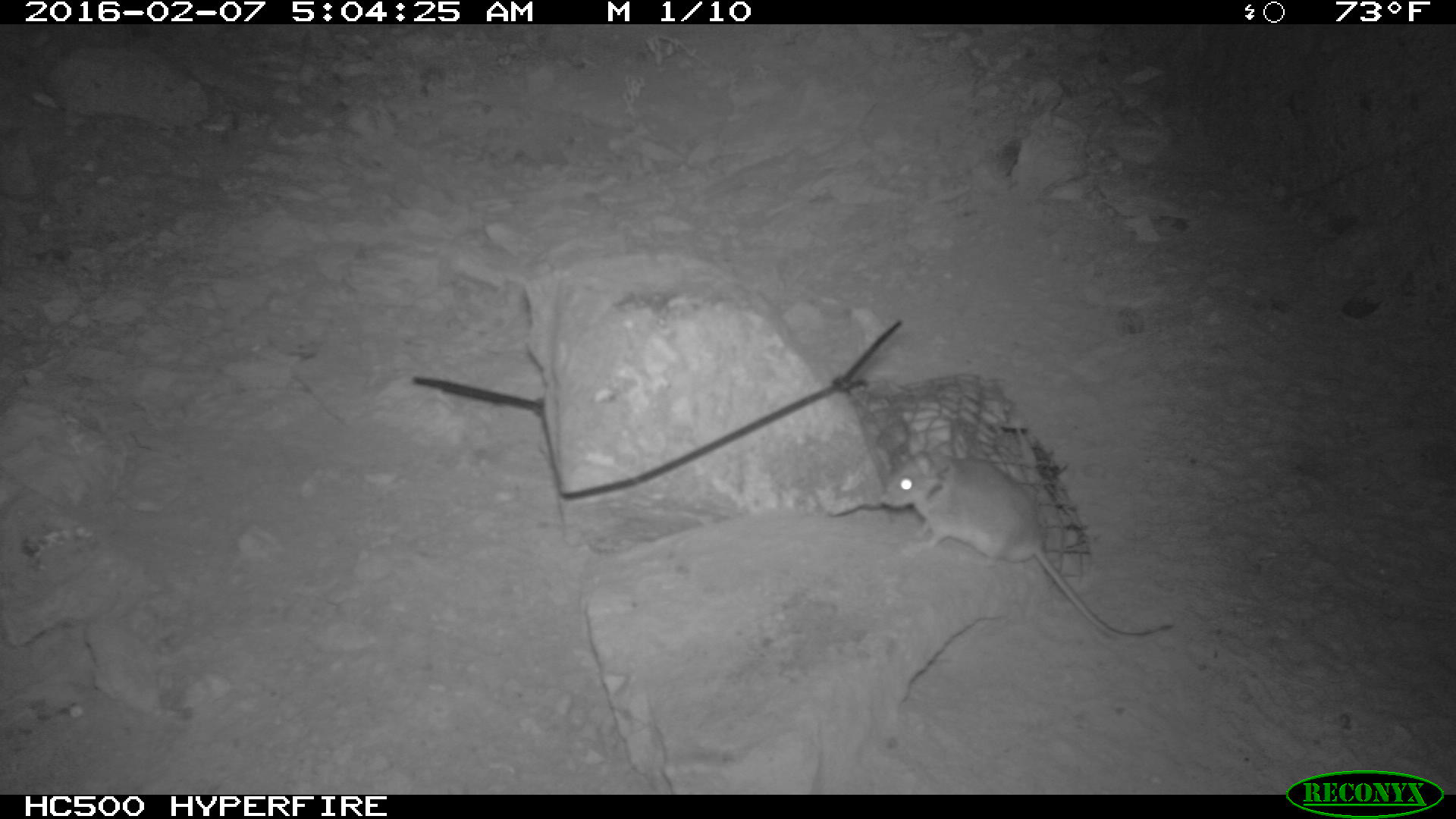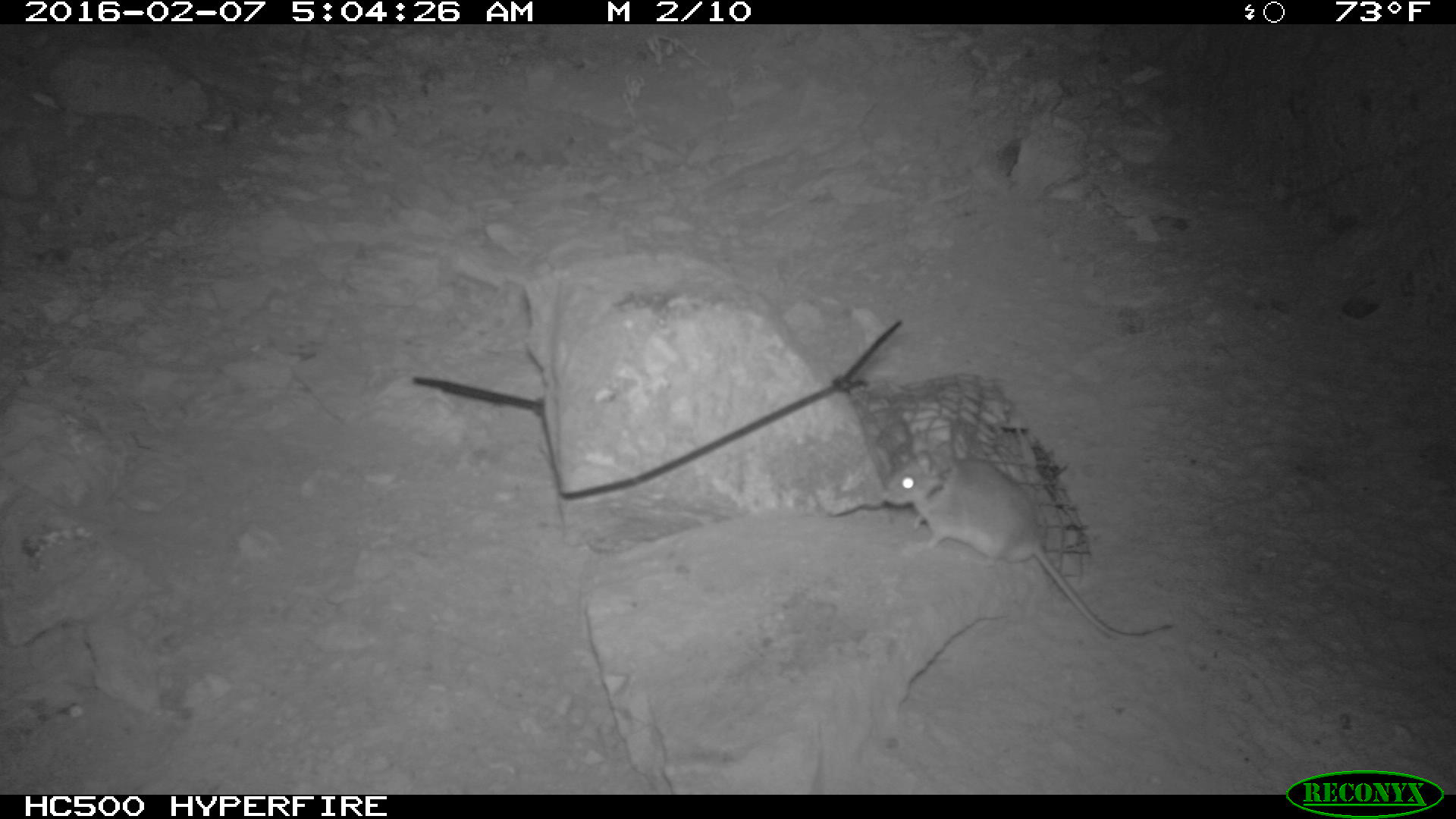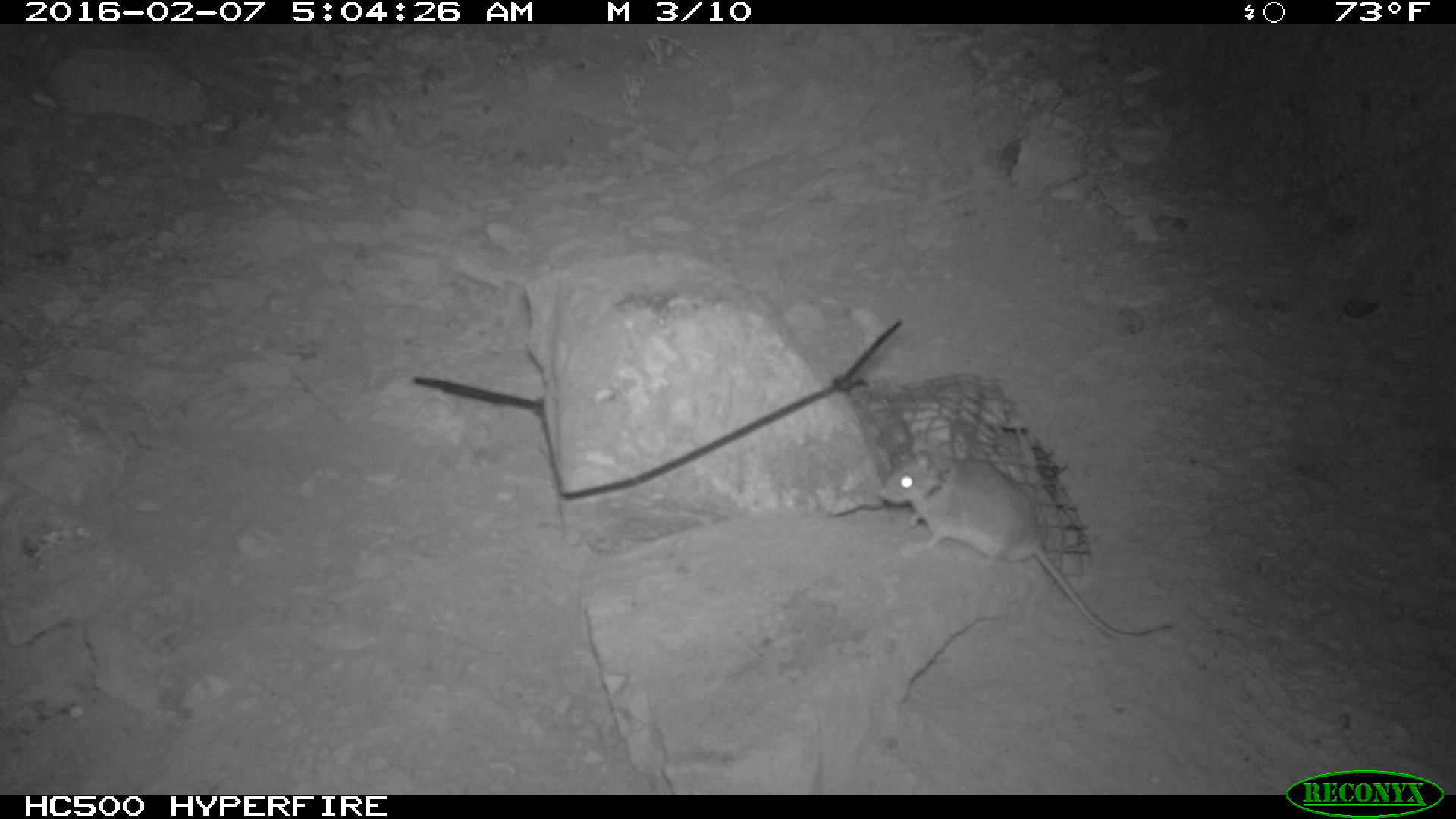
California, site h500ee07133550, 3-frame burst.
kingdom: Animalia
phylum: Chordata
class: Mammalia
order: Rodentia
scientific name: Rodentia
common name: rodent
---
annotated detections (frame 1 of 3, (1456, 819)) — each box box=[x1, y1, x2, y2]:
rodent: box=[881, 444, 1175, 642]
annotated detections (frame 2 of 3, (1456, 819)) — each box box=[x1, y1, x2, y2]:
rodent: box=[881, 444, 1175, 642]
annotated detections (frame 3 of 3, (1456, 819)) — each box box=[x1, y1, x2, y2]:
rodent: box=[881, 444, 1175, 642]